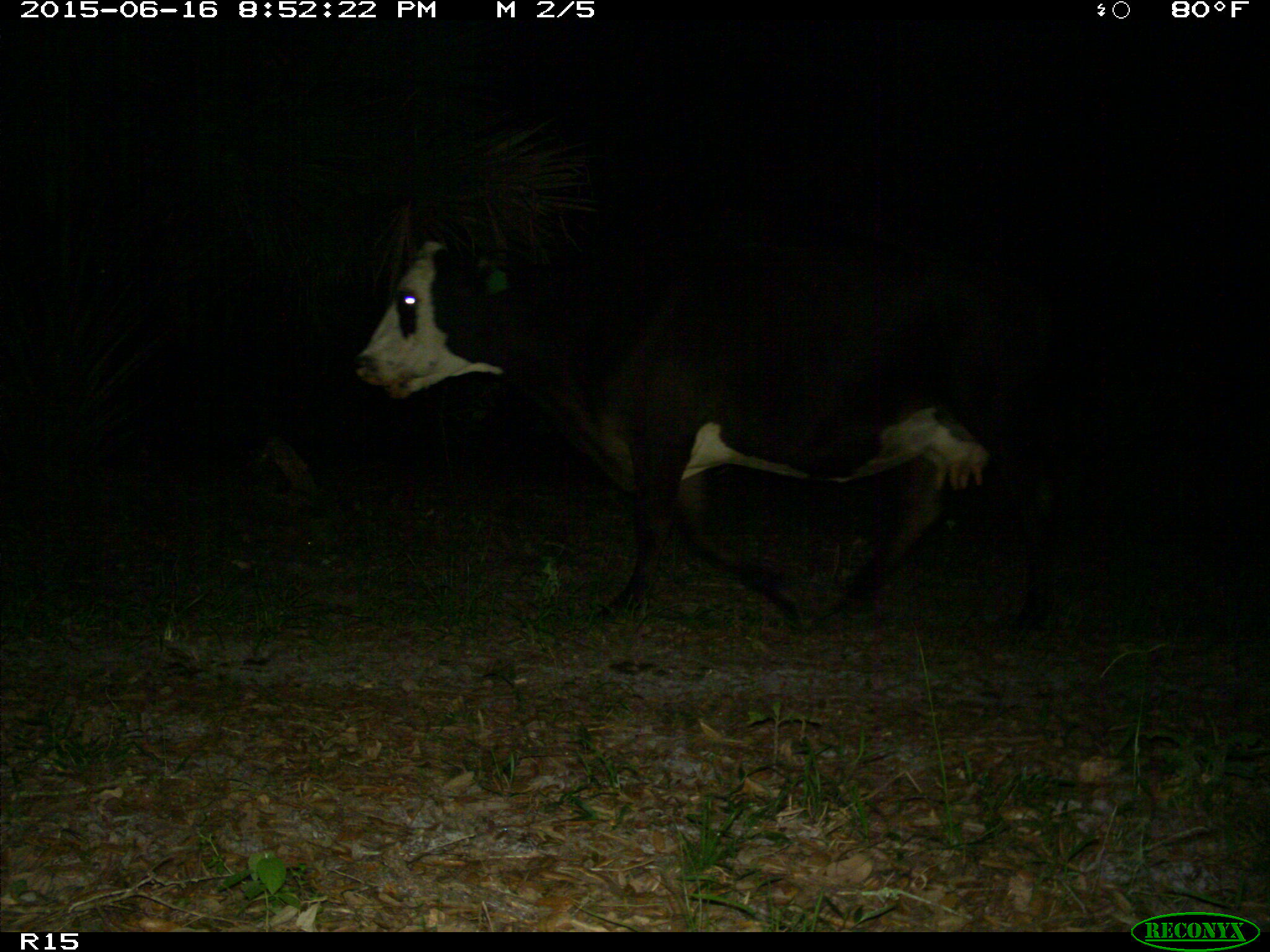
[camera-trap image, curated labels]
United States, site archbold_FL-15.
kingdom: Animalia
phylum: Chordata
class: Mammalia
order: Artiodactyla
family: Bovidae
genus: Bos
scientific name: Bos taurus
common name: domestic cow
Bos taurus (domestic cow).